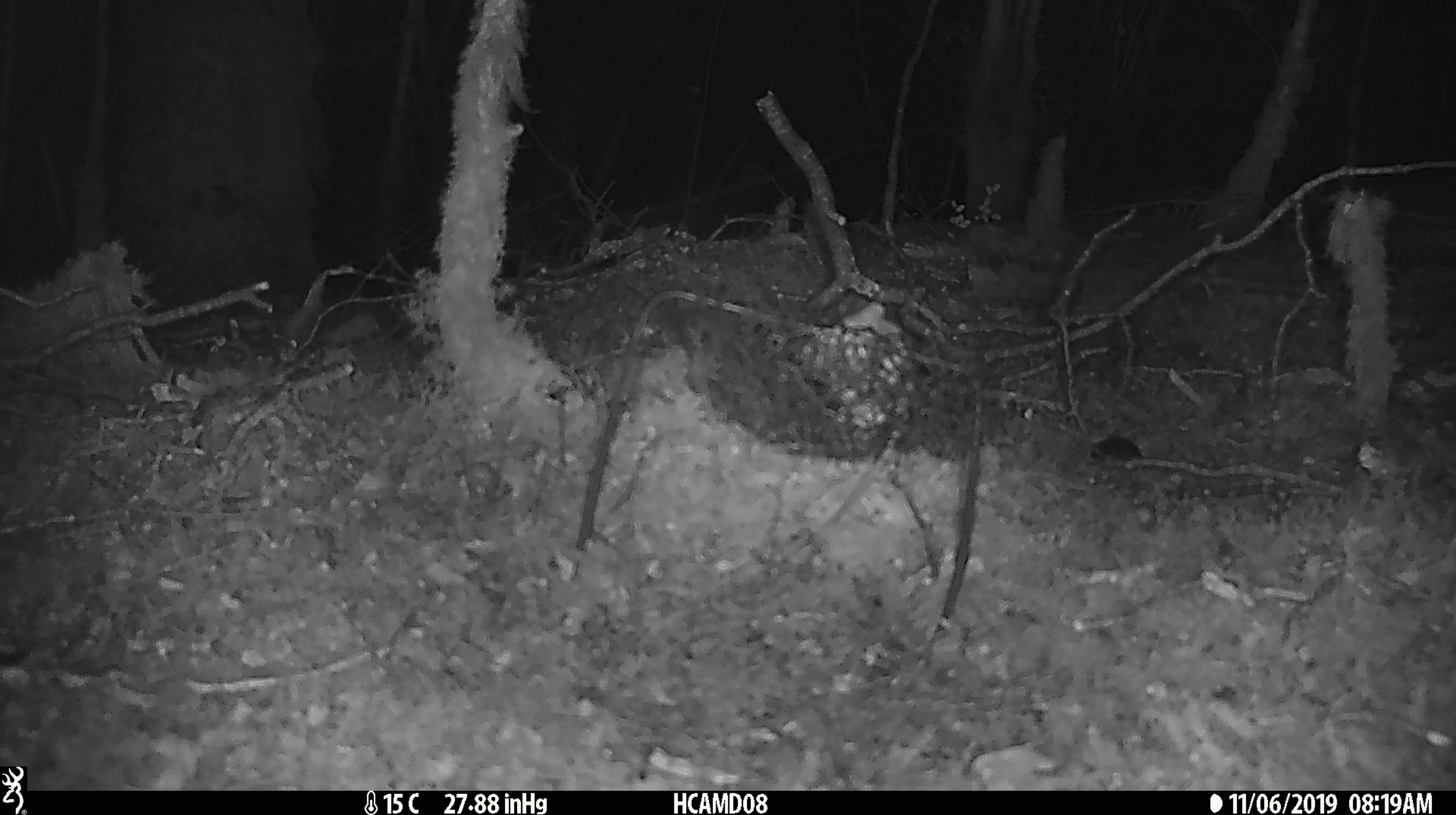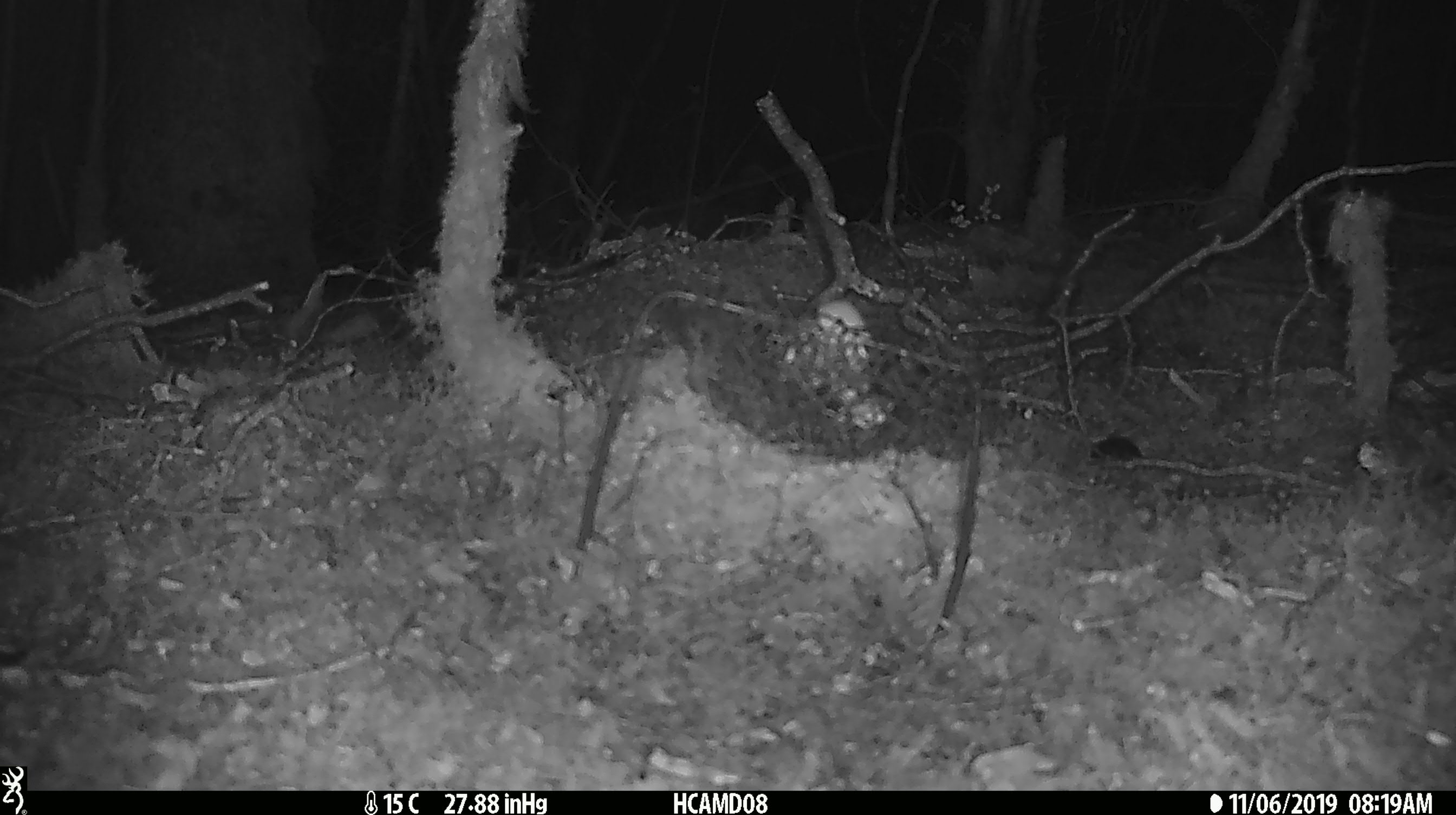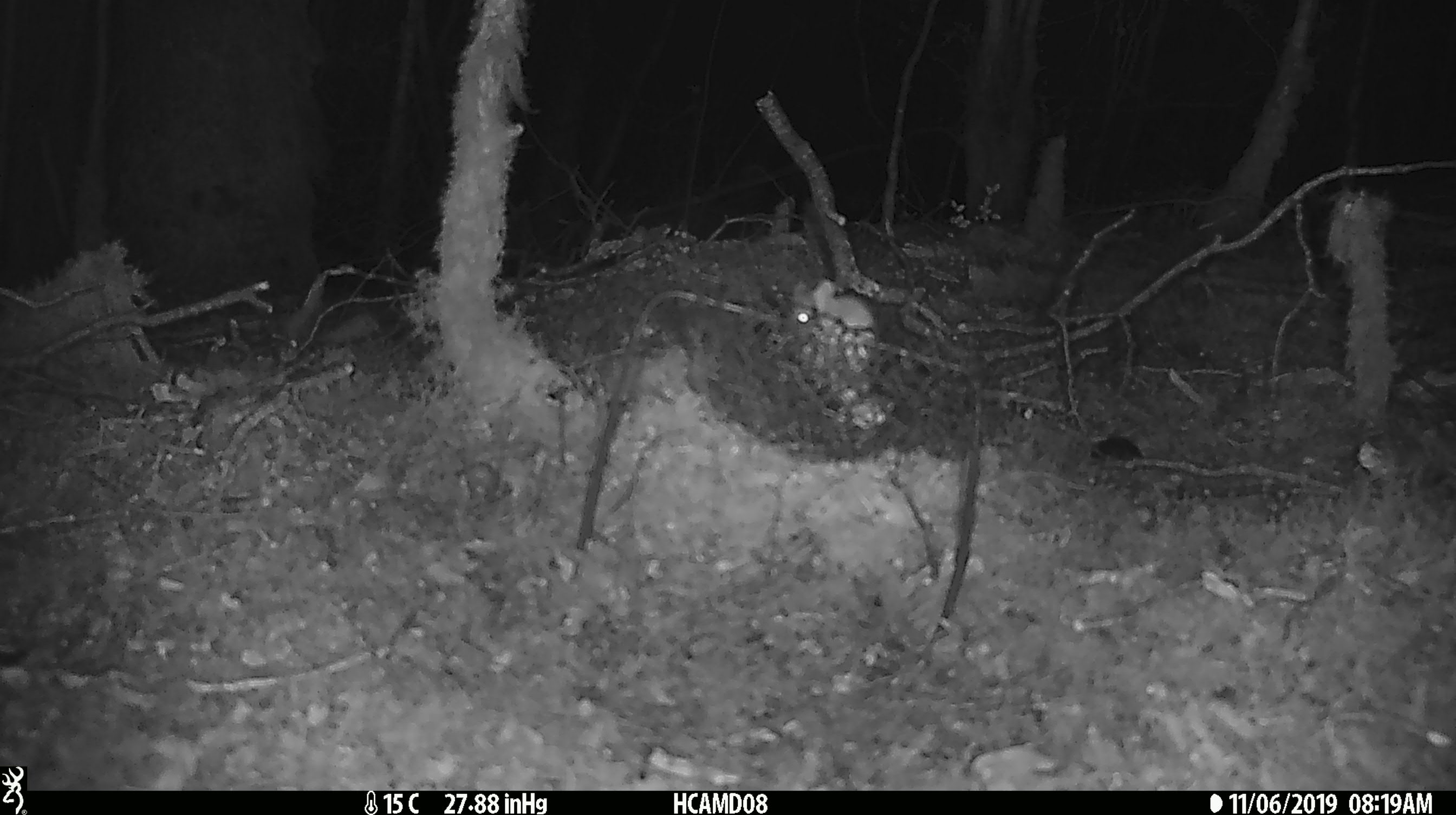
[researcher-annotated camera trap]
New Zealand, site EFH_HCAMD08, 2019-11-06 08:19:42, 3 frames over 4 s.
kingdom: Animalia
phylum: Chordata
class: Mammalia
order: Rodentia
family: Muridae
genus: Mus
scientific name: Mus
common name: mouse